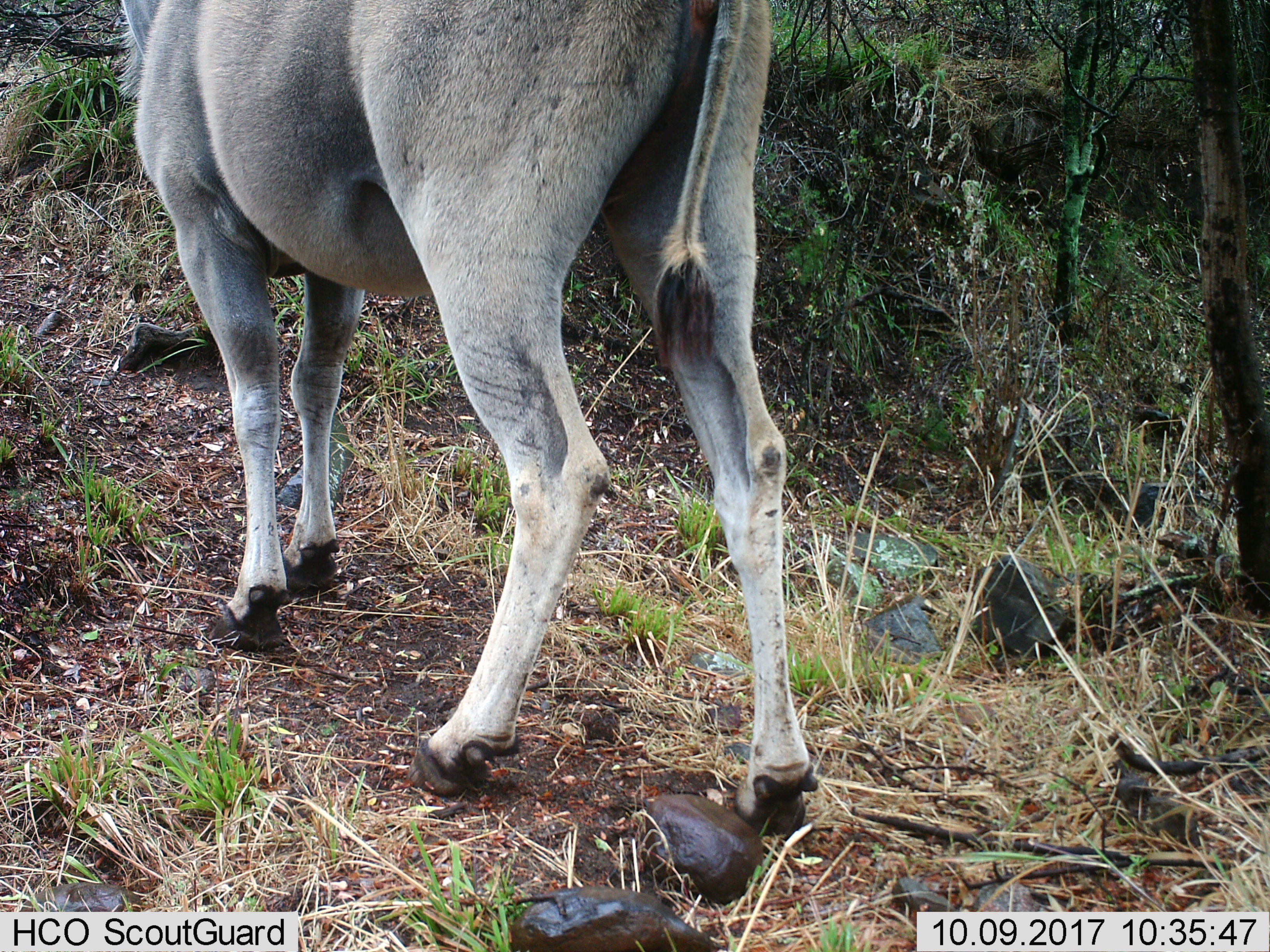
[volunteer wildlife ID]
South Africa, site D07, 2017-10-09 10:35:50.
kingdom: Animalia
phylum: Chordata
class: Mammalia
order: Artiodactyla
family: Bovidae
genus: Tragelaphus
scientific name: Tragelaphus oryx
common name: eland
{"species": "eland (Tragelaphus oryx)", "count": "1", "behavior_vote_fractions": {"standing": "50%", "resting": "0%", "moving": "50%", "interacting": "0%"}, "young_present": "0%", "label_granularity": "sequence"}